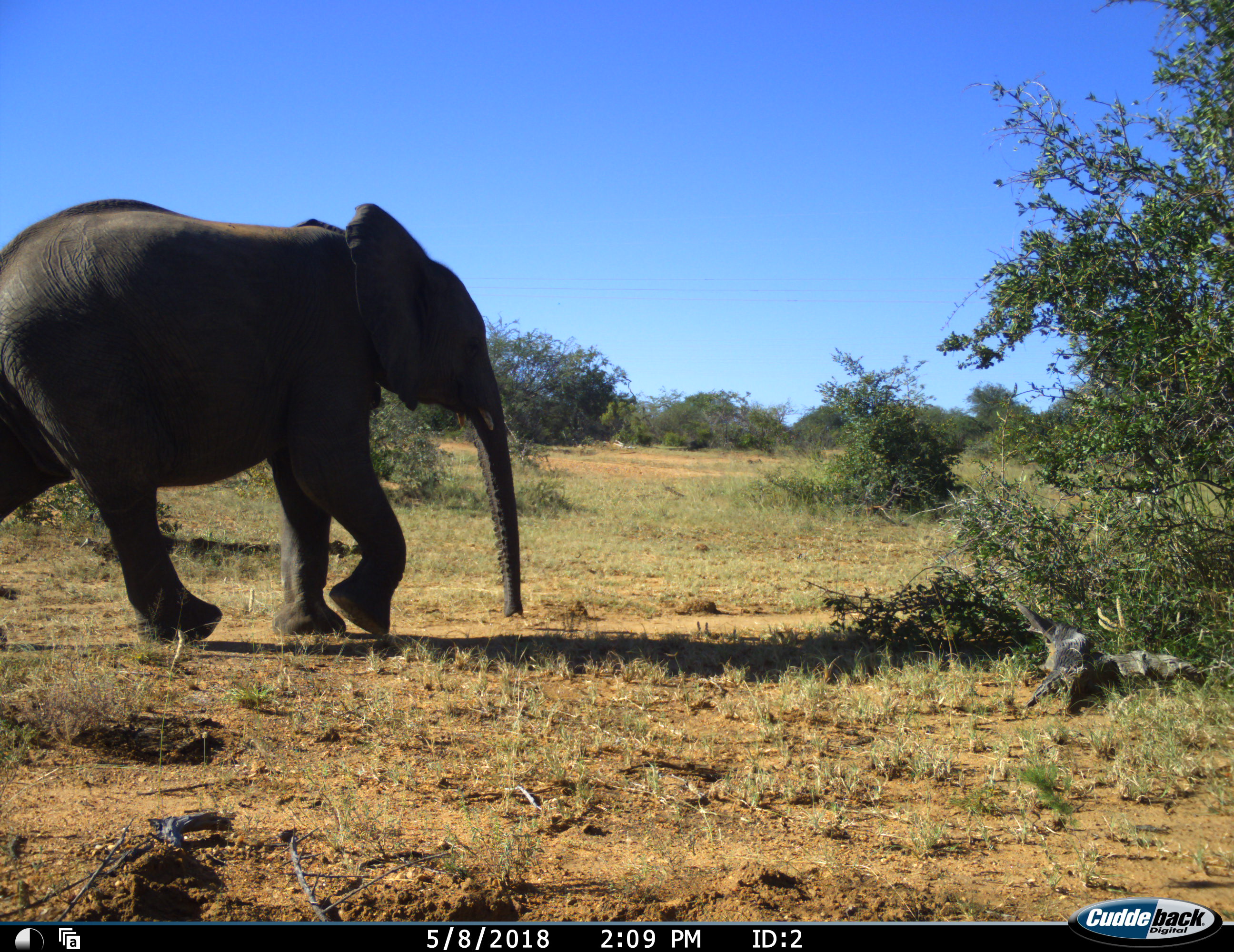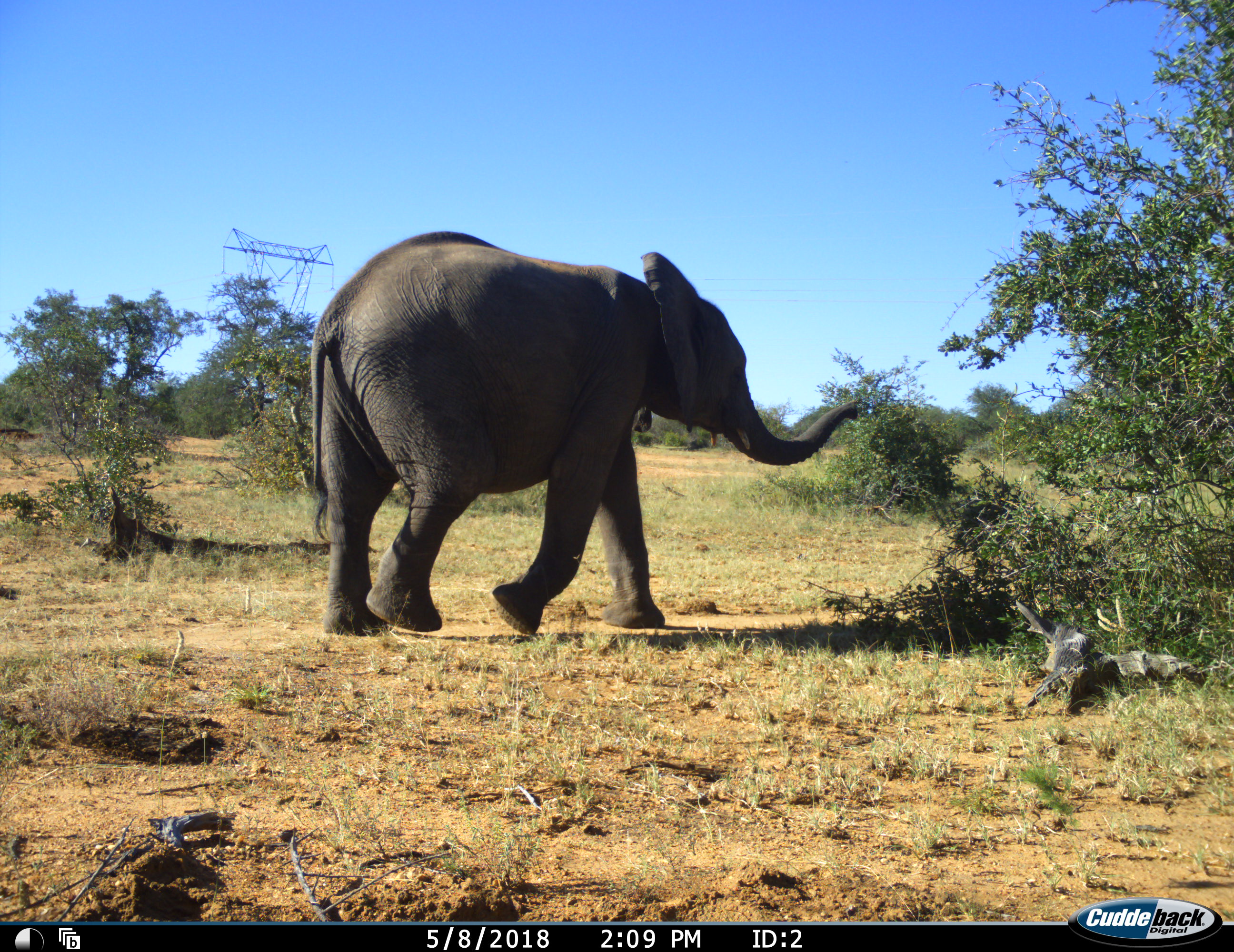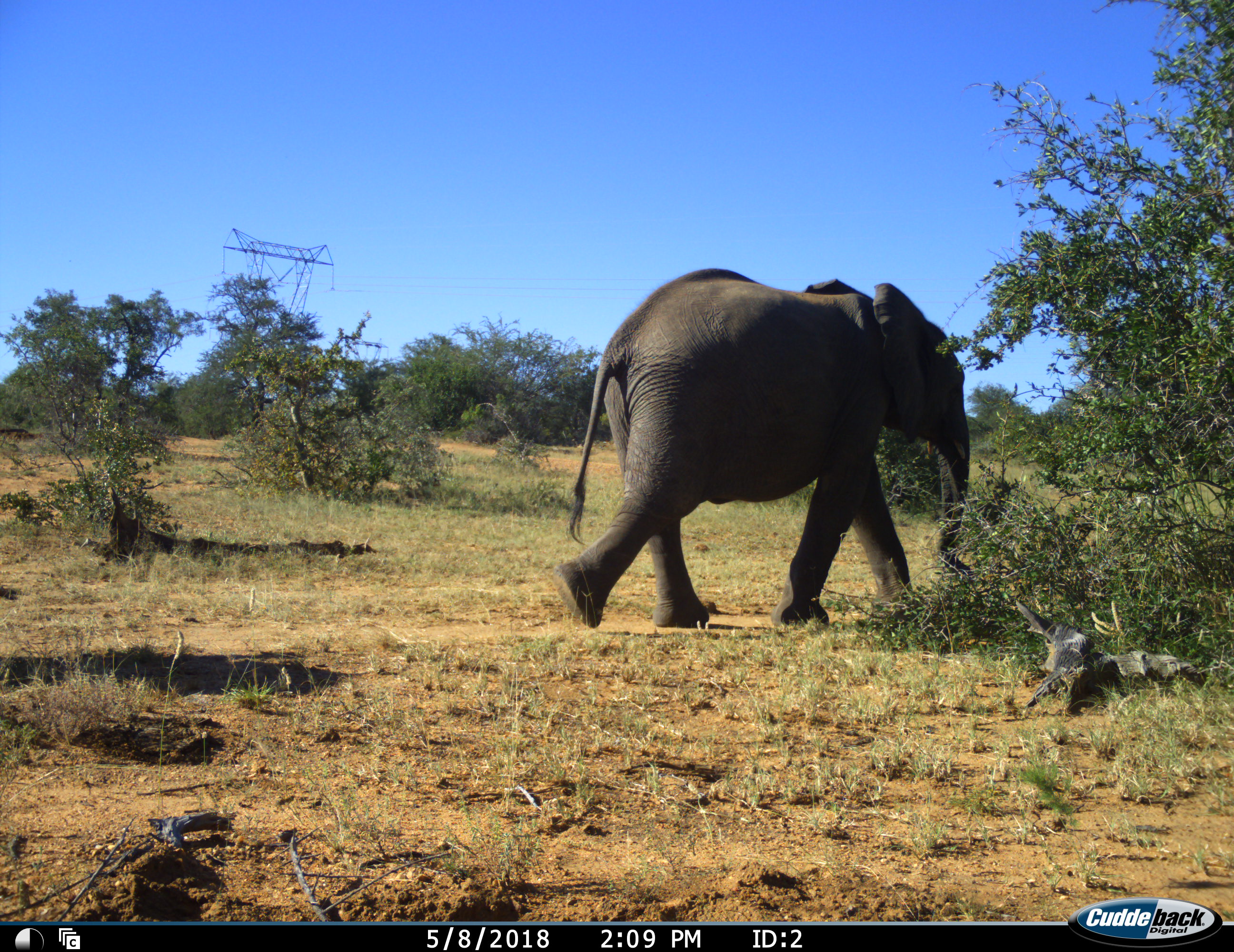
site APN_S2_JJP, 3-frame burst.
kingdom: Animalia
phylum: Chordata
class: Mammalia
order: Proboscidea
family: Elephantidae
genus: Loxodonta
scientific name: Loxodonta africana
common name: african bush elephant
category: elephant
Elephant (african bush elephant) (Loxodonta africana), count 1. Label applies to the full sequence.